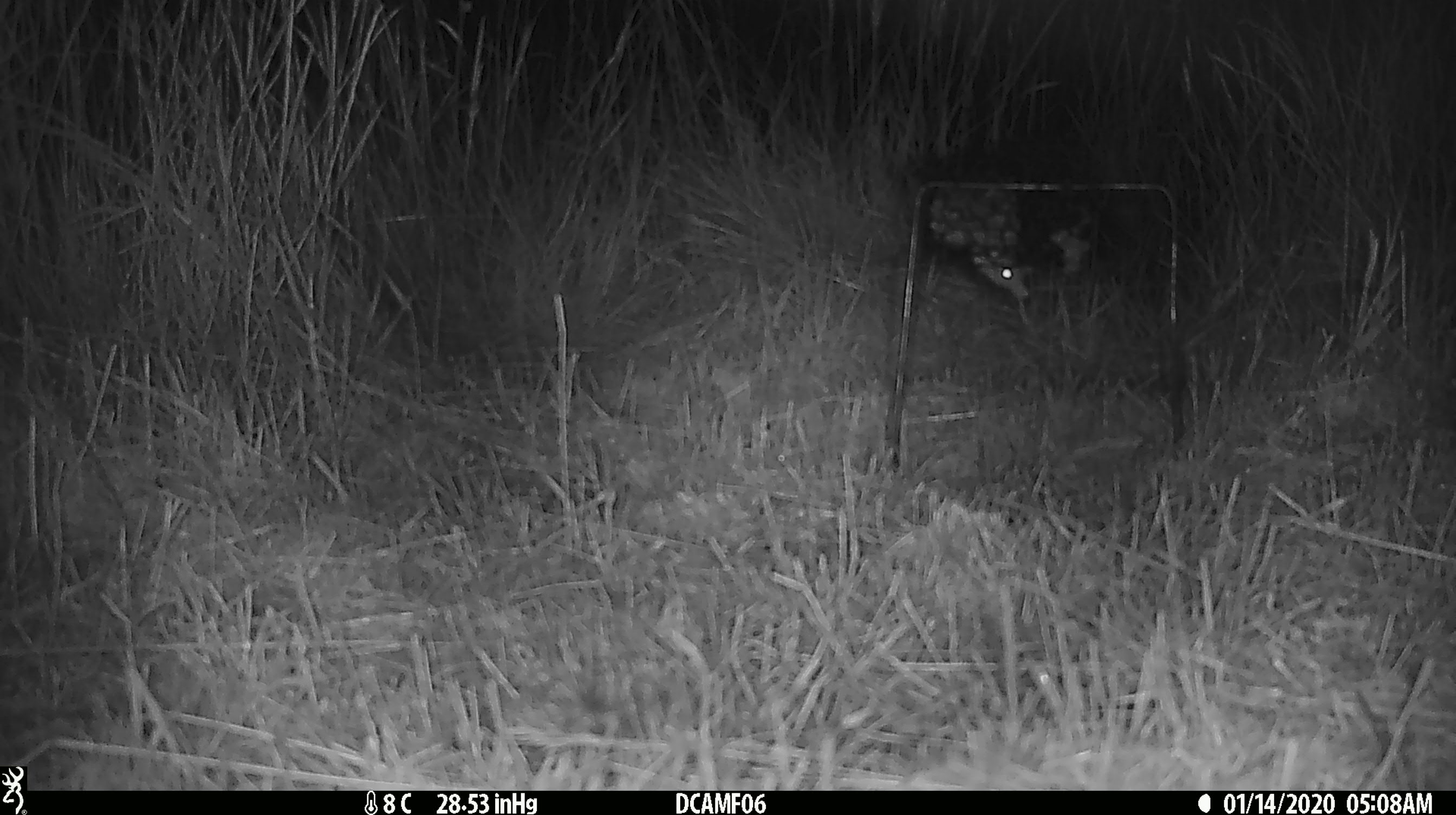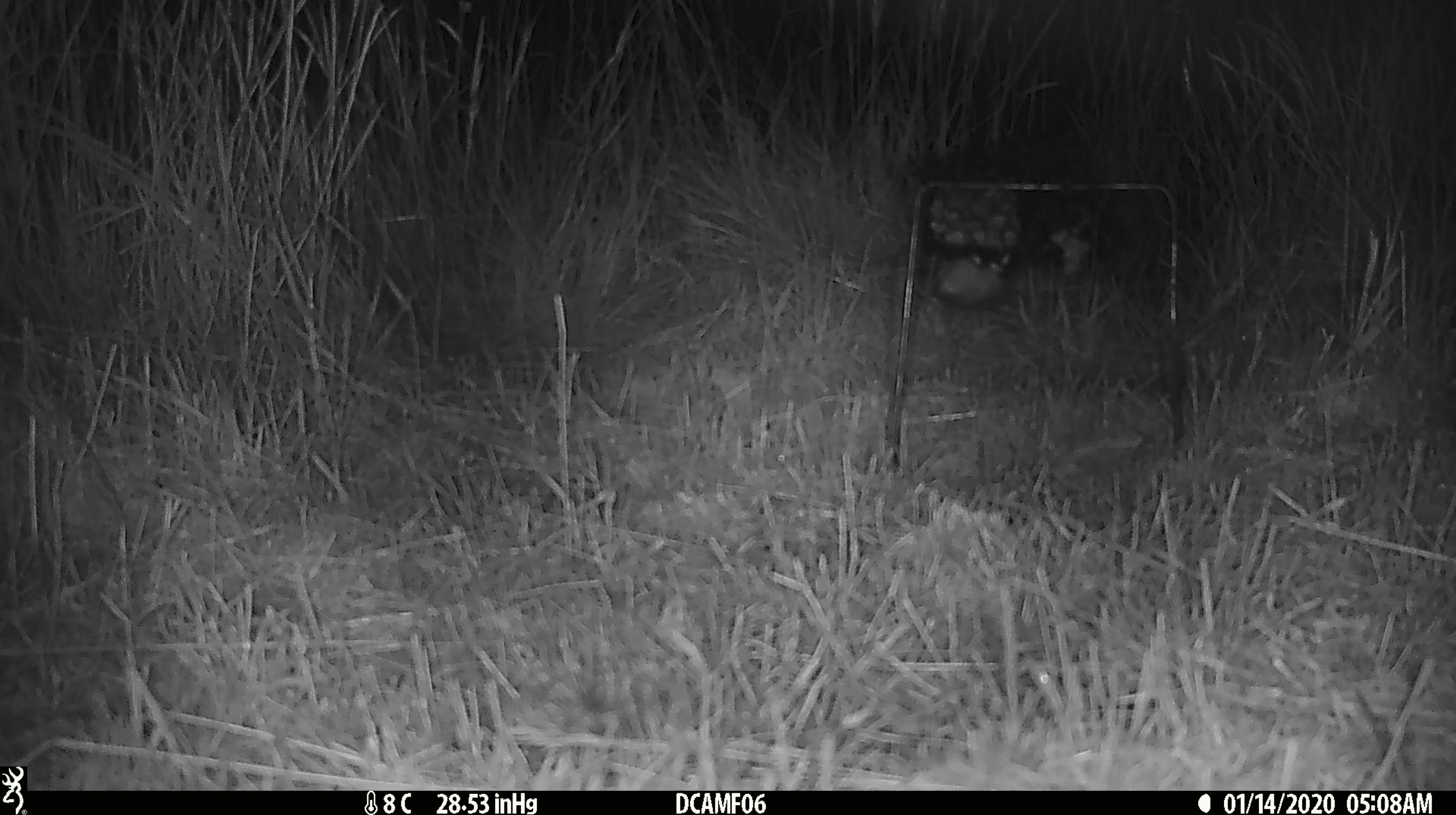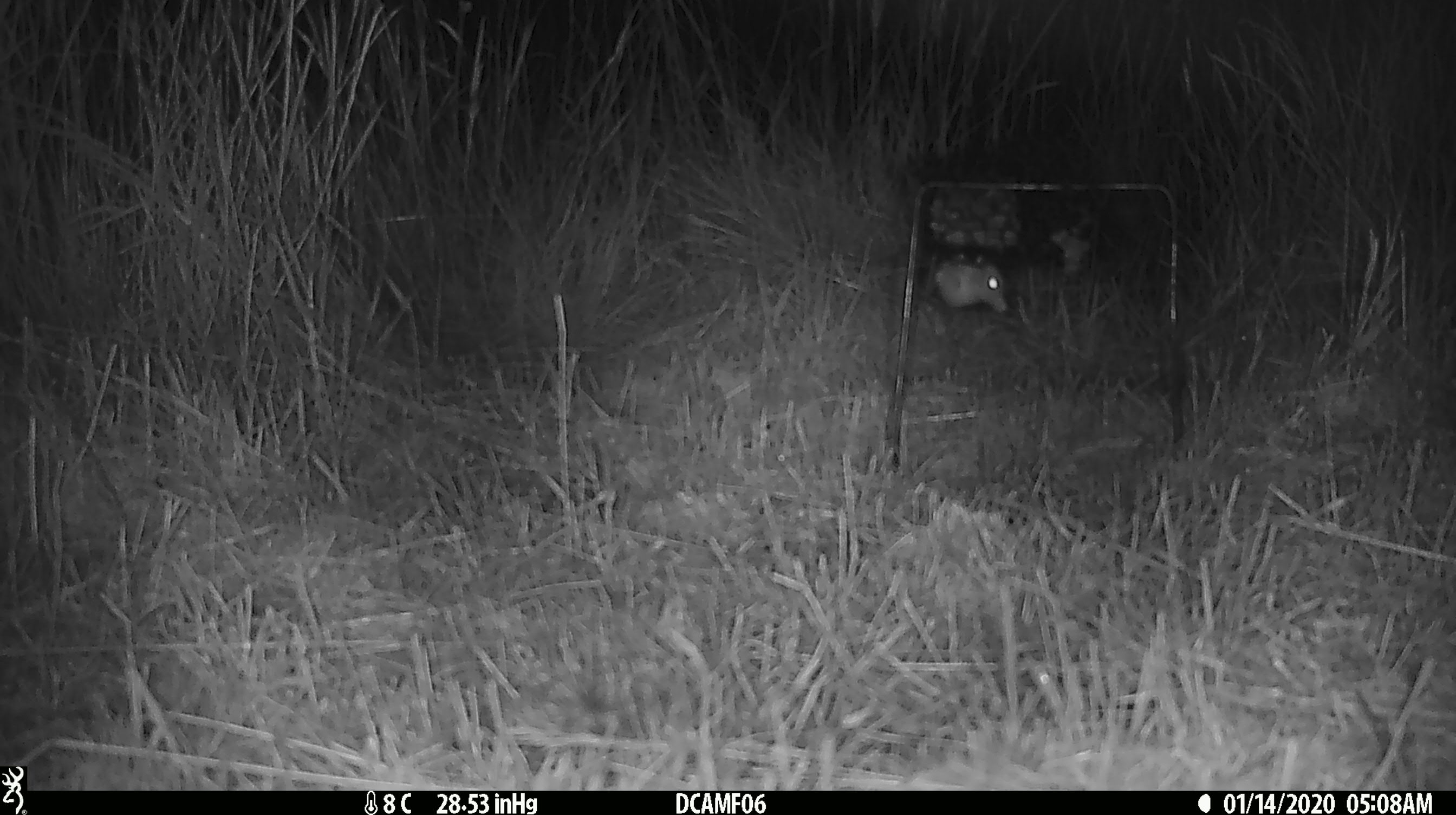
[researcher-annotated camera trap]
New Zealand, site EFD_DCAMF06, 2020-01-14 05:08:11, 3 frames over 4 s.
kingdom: Animalia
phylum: Chordata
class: Mammalia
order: Rodentia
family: Muridae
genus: Mus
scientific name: Mus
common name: mouse